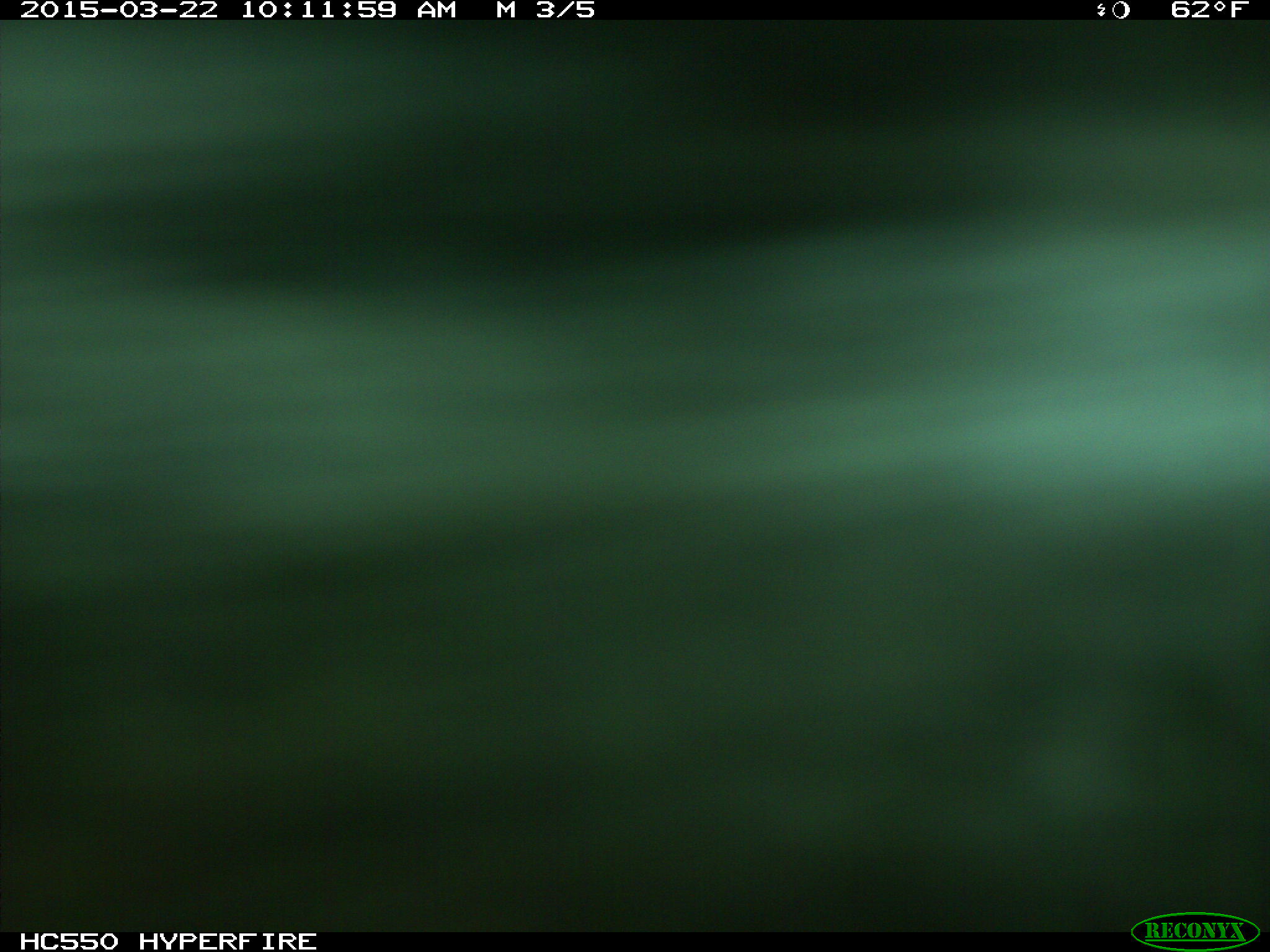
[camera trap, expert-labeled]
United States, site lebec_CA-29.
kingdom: Animalia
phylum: Chordata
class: Mammalia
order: Artiodactyla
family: Bovidae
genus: Bos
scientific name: Bos taurus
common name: domestic cow